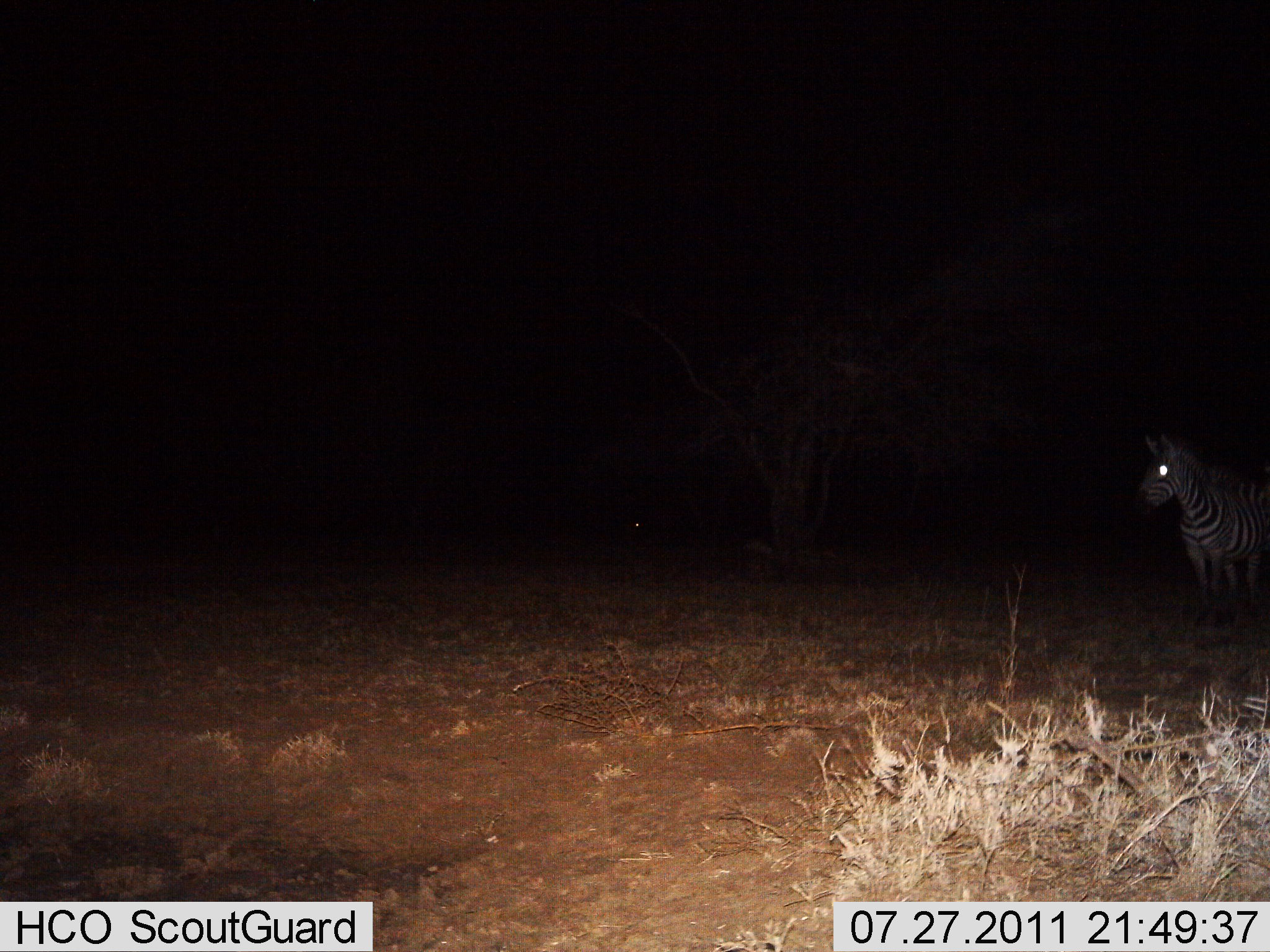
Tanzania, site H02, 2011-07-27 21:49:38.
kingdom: Animalia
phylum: Chordata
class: Mammalia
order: Perissodactyla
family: Equidae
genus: Equus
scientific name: Equus quagga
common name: plains zebra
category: zebra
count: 1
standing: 100%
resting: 0%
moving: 0%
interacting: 0%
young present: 0%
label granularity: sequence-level